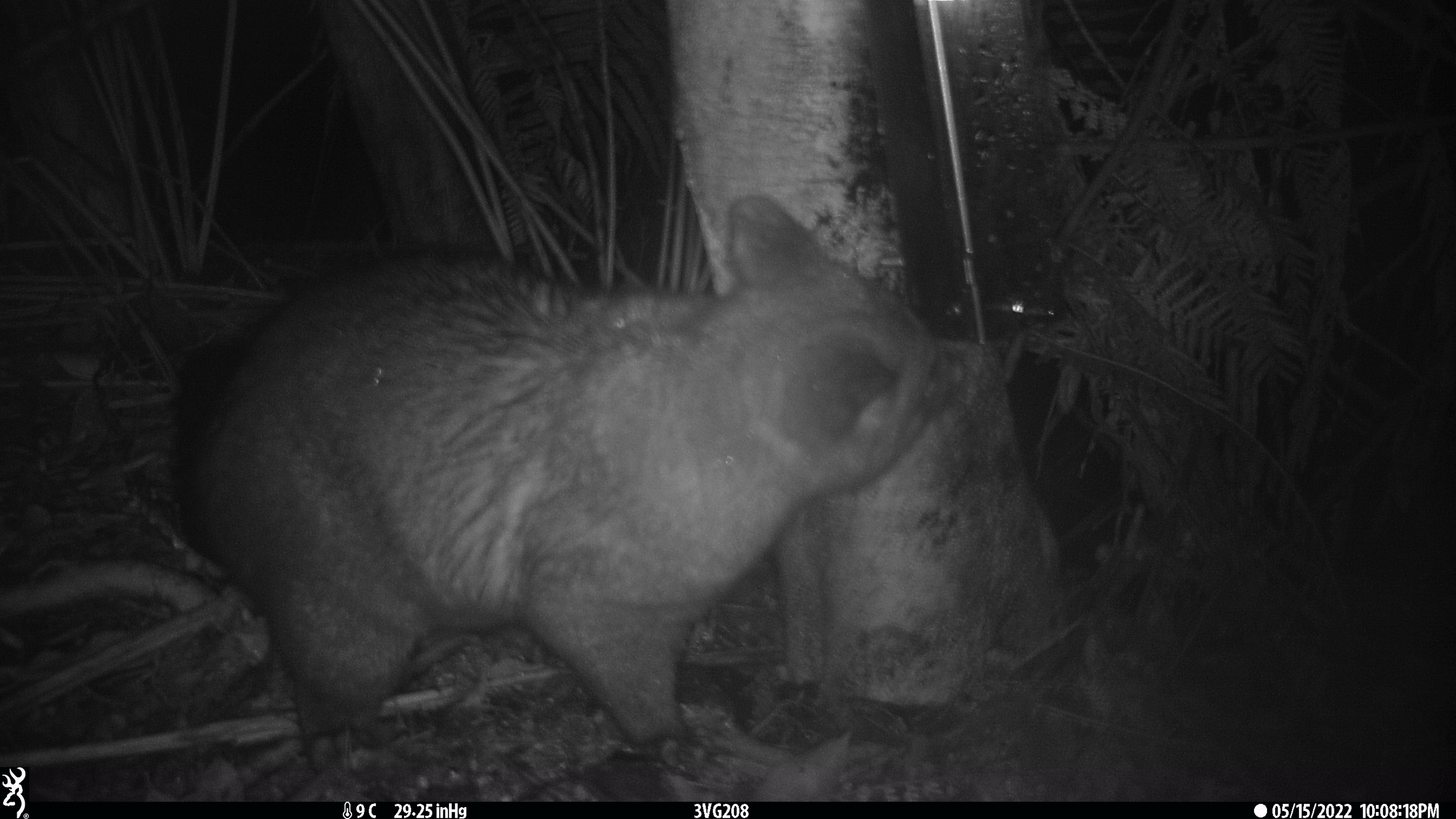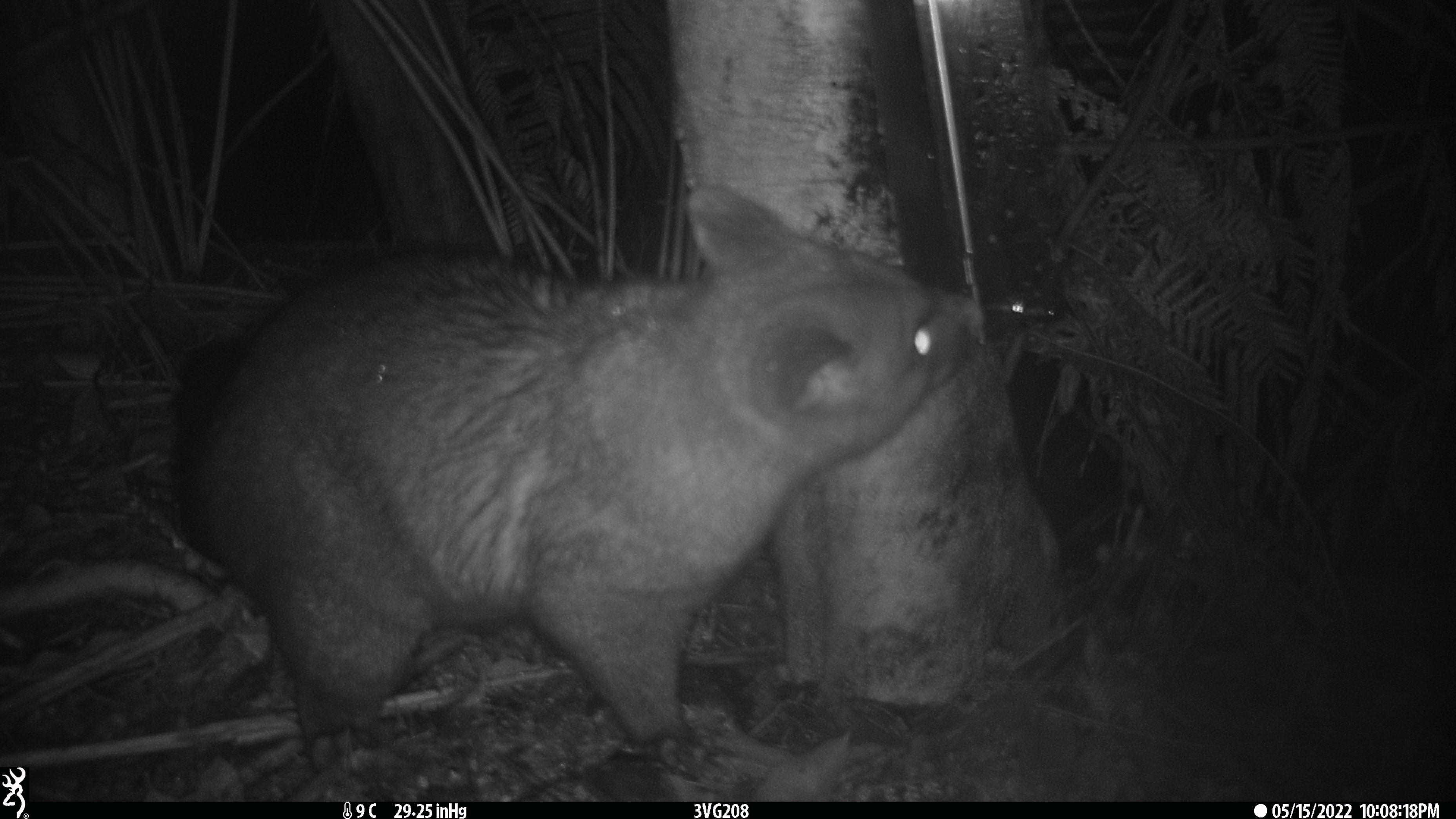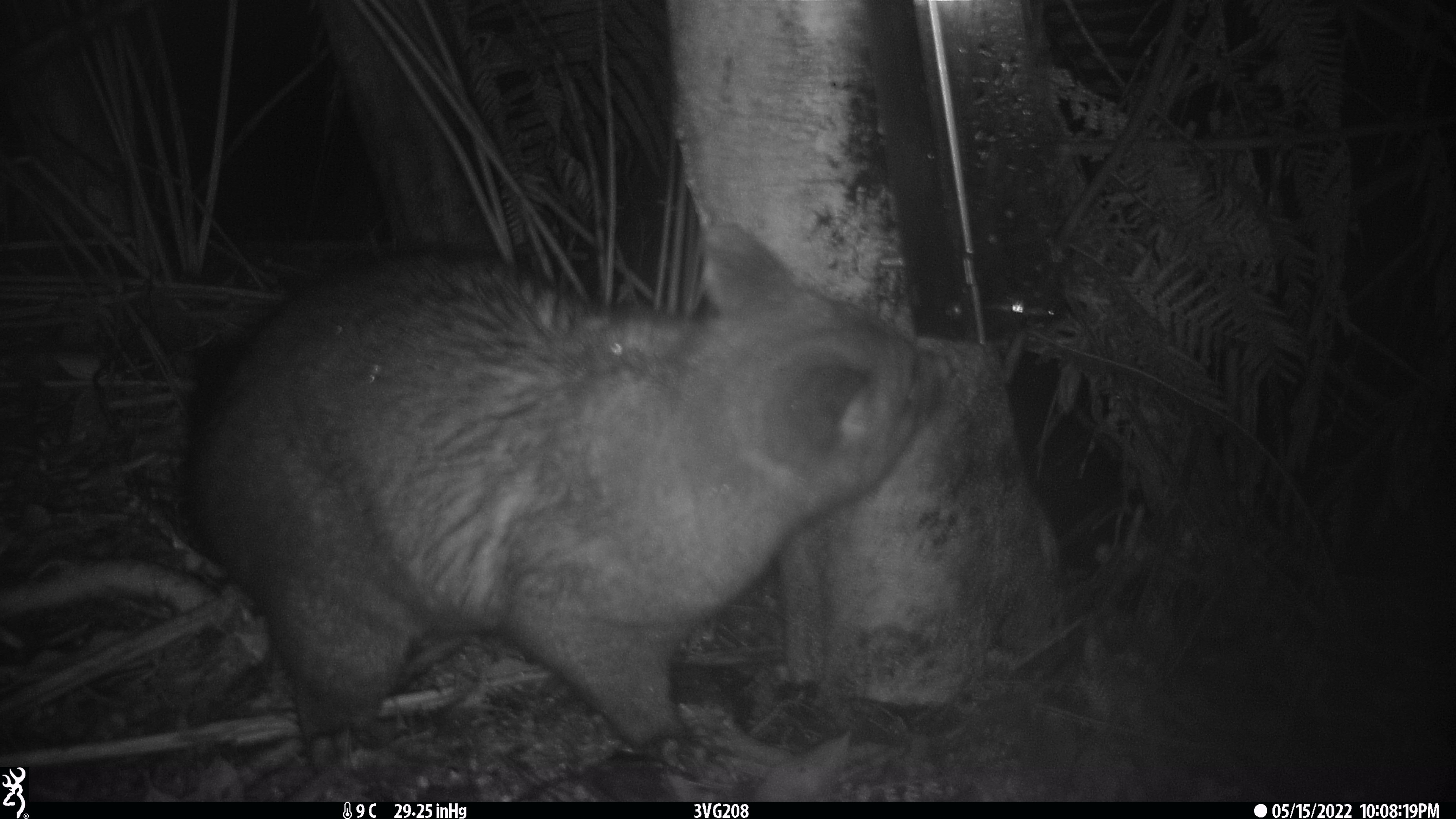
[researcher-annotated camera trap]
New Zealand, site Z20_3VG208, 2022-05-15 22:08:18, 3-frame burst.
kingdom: Animalia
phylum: Chordata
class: Mammalia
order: Diprotodontia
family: Phalangeridae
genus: Trichosurus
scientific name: Trichosurus vulpecula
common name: common brushtail possum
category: possum